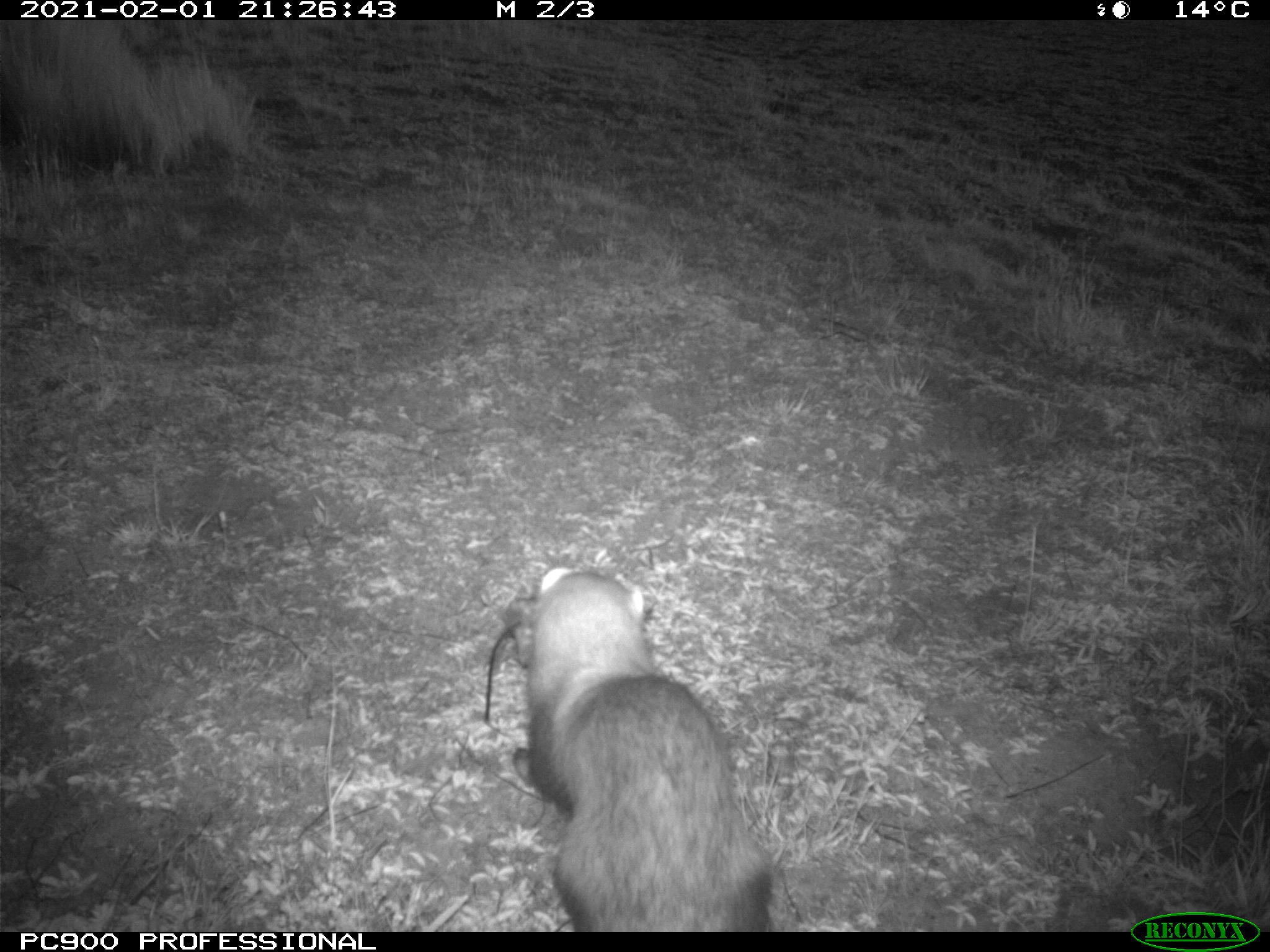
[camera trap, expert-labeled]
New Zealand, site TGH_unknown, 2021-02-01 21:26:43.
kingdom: Animalia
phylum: Chordata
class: Mammalia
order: Carnivora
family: Mustelidae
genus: Mustela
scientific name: Mustela furo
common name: ferret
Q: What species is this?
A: Ferret (Mustela furo).